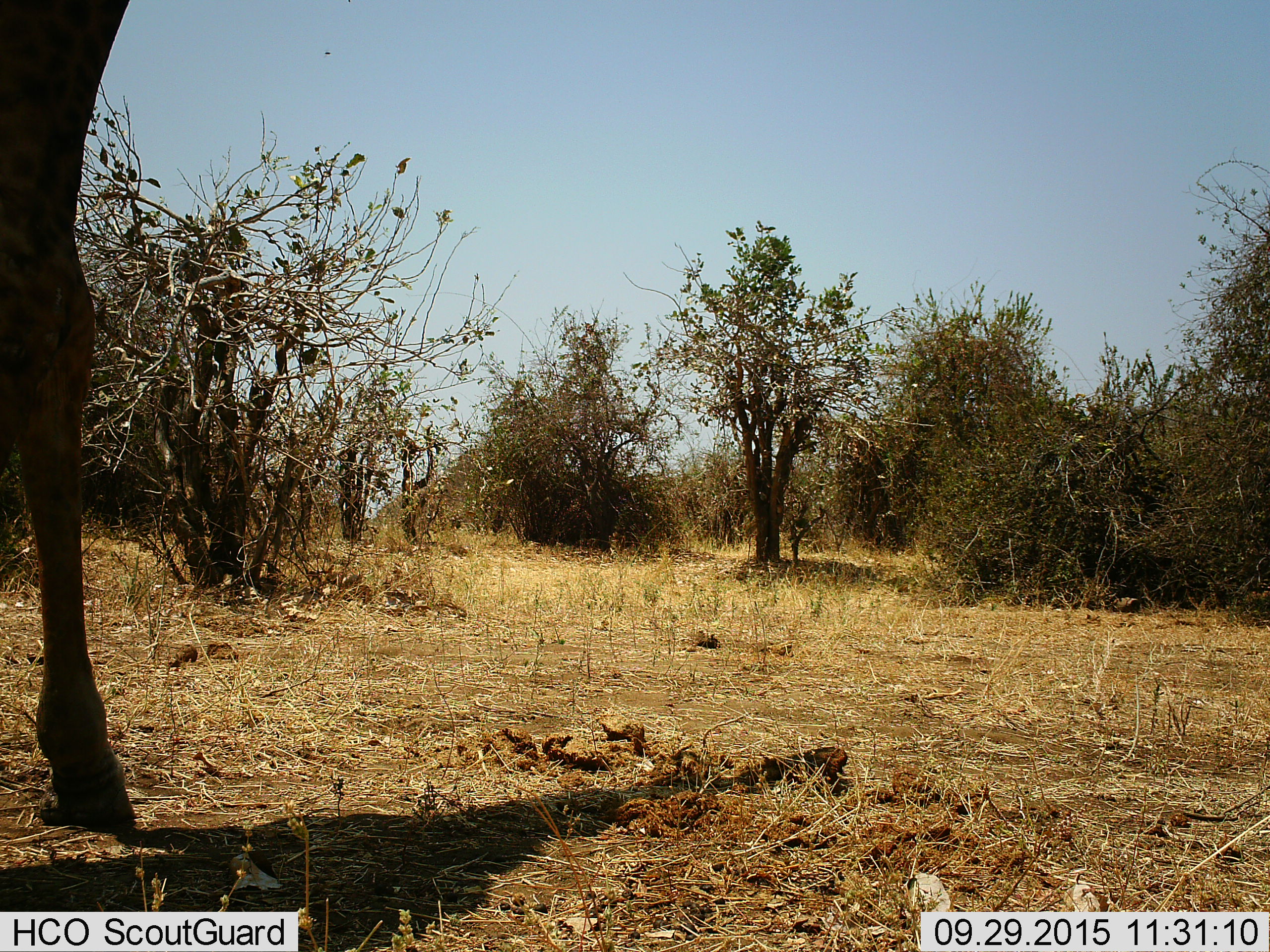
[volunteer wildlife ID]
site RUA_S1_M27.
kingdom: Animalia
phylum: Chordata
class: Mammalia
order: Artiodactyla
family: Giraffidae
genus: Giraffa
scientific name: Giraffa camelopardalis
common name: giraffe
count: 1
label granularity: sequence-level